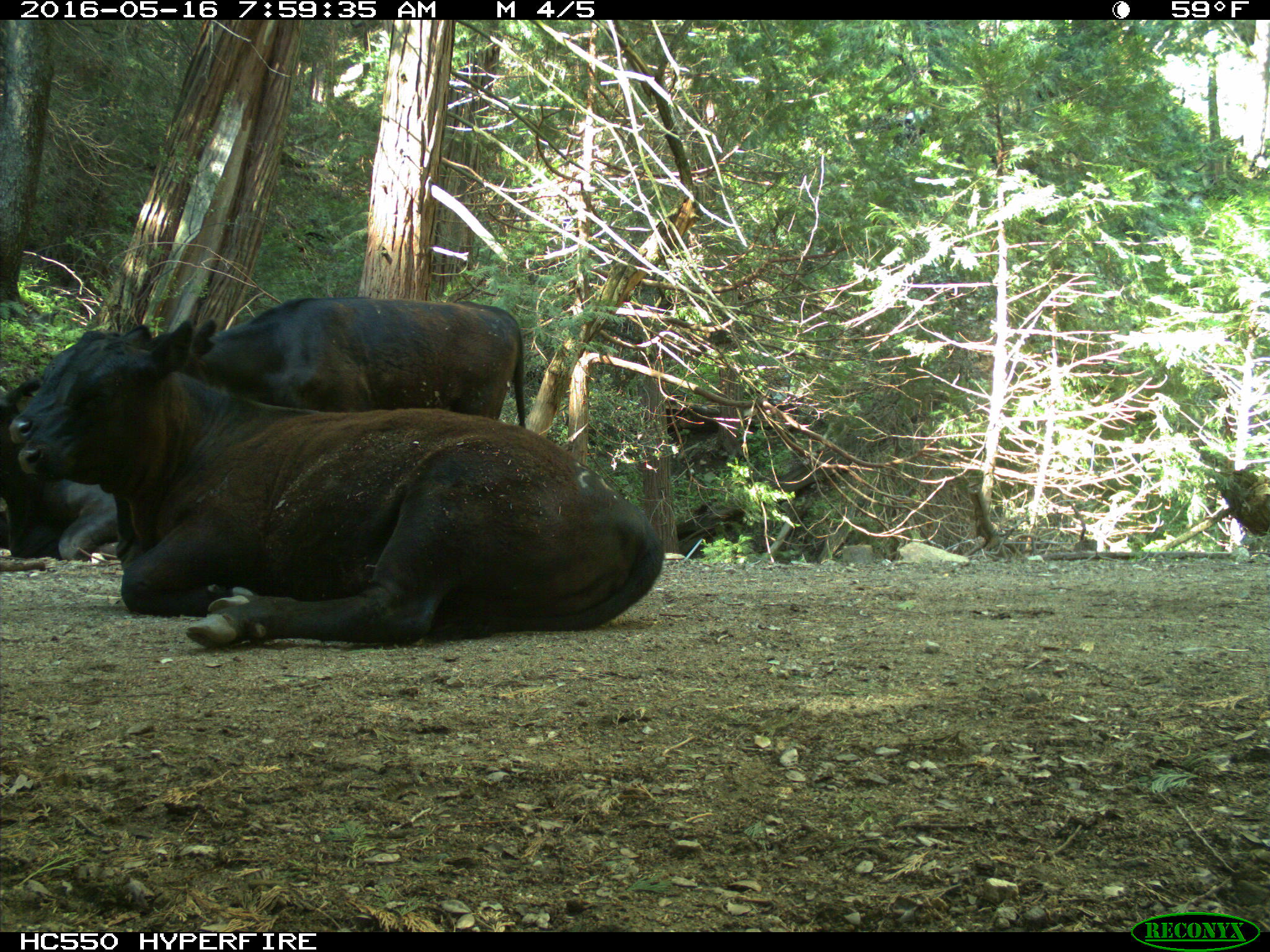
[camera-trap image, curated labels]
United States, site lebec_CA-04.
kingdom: Animalia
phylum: Chordata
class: Mammalia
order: Artiodactyla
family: Bovidae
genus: Bos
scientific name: Bos taurus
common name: domestic cow